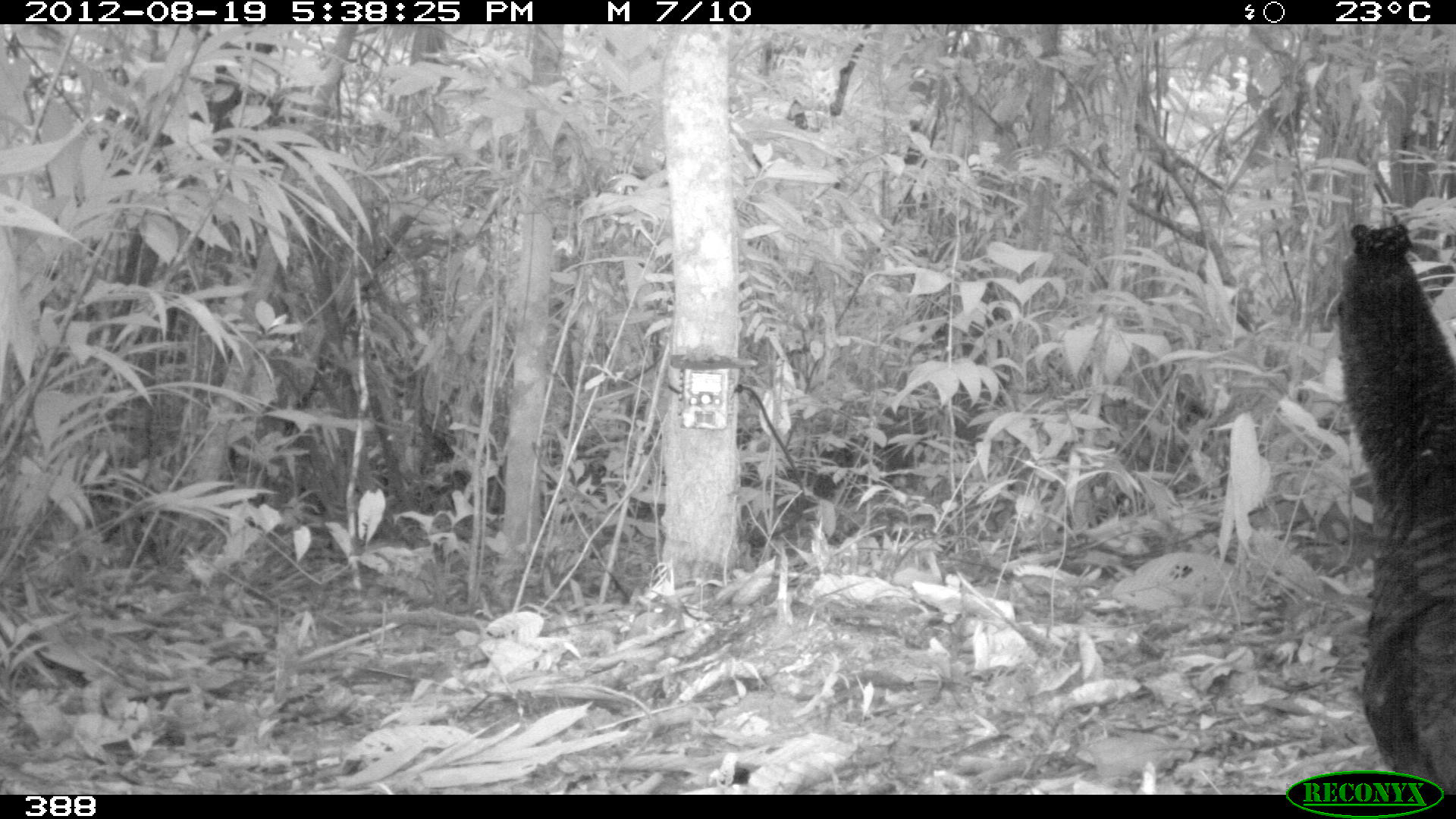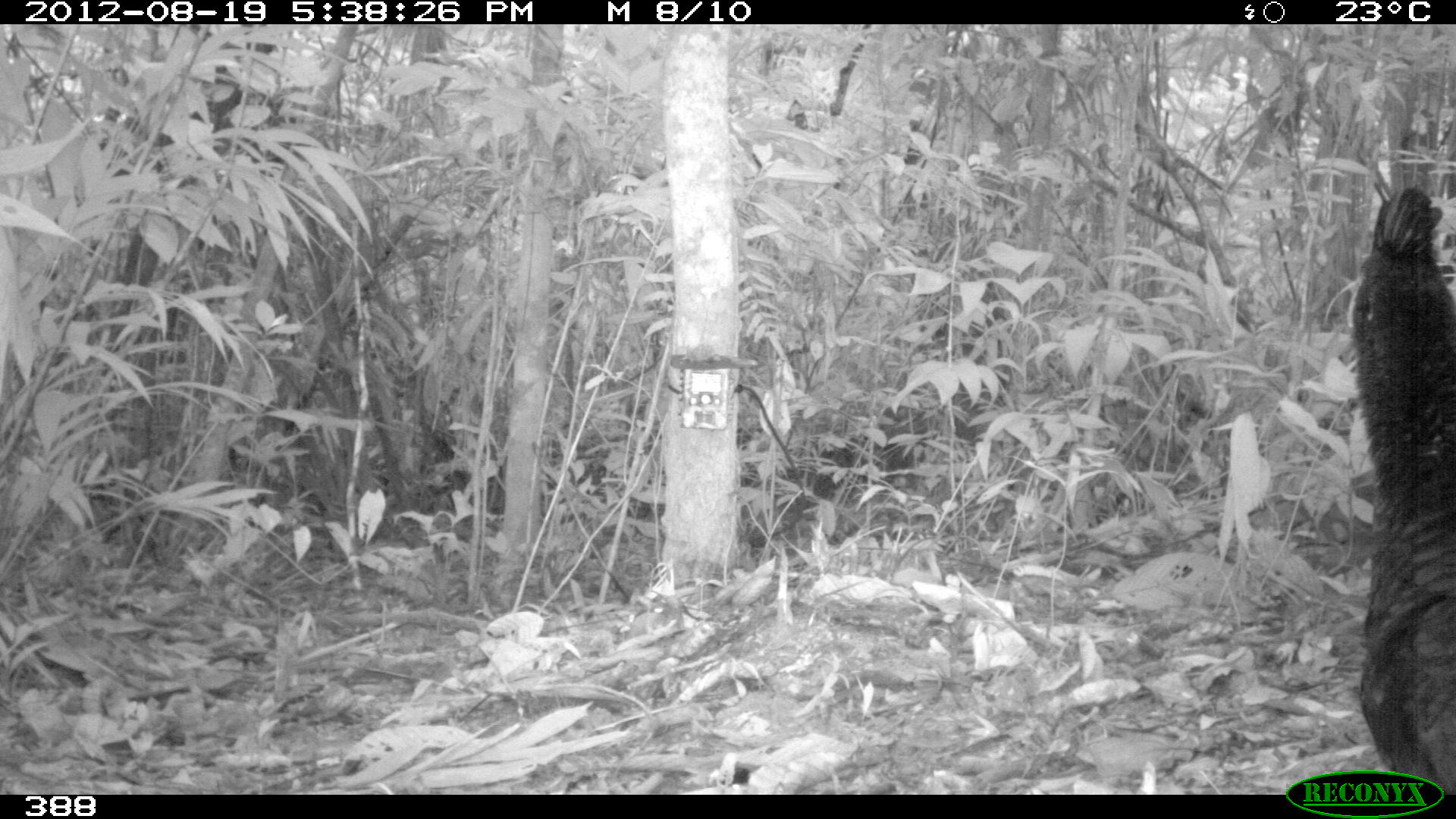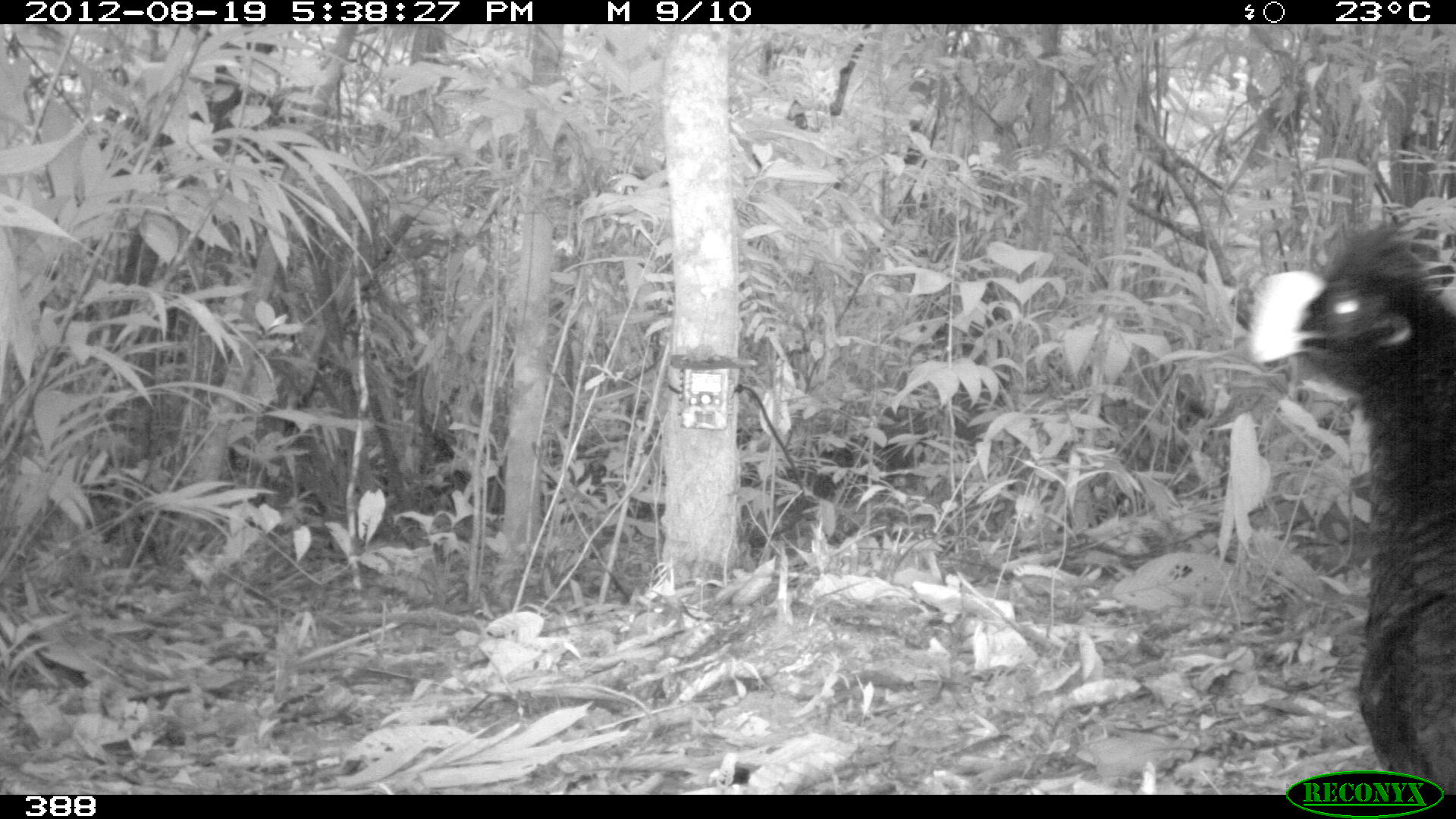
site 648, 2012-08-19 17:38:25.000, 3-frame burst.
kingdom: Animalia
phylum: Chordata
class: Aves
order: Galliformes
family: Cracidae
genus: Mitu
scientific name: Mitu tuberosum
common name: razor-billed curassow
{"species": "Mitu tuberosum (razor-billed curassow)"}